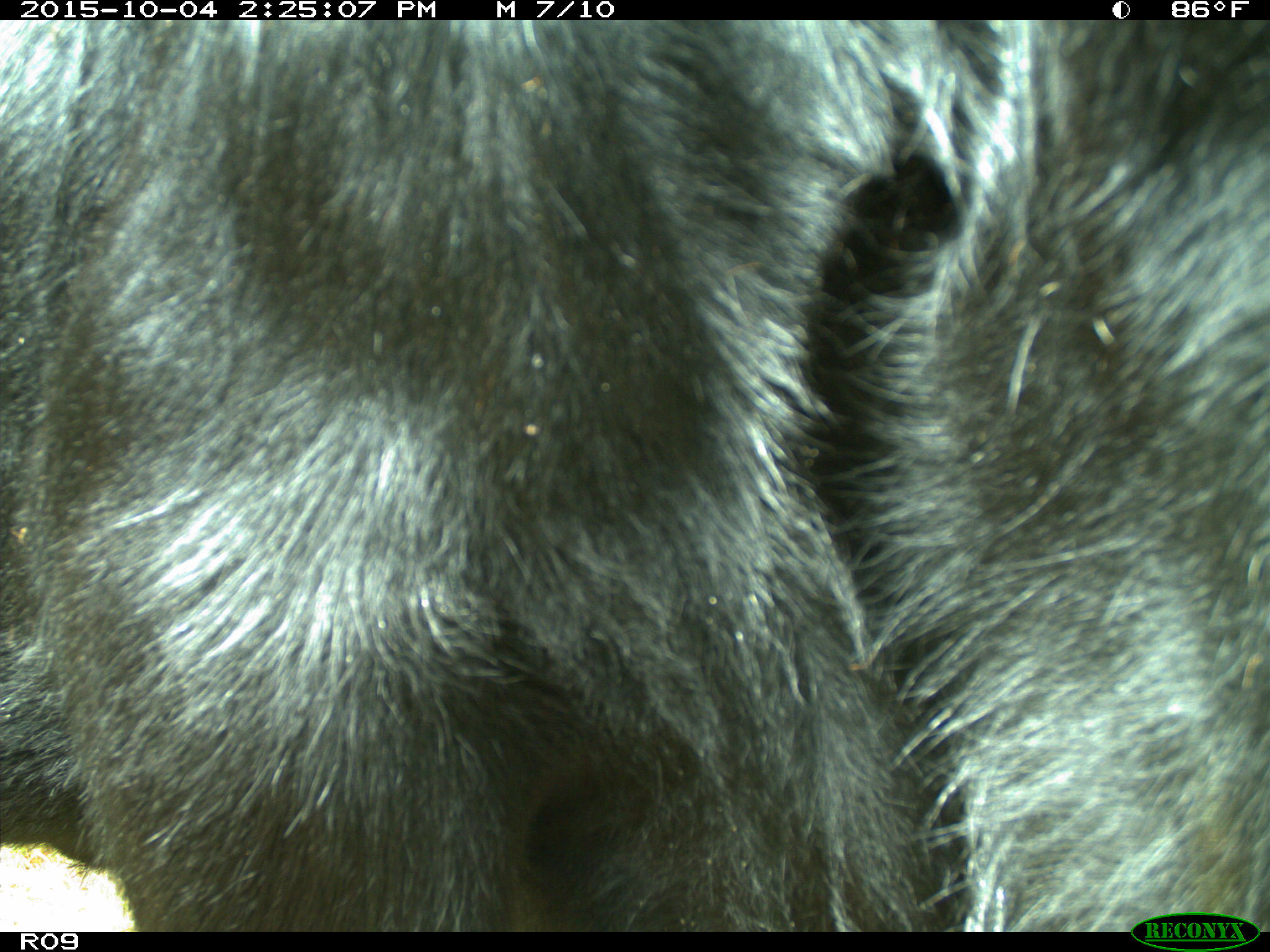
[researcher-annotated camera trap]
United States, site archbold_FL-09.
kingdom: Animalia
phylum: Chordata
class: Mammalia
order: Artiodactyla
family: Bovidae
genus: Bos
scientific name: Bos taurus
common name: domestic cow